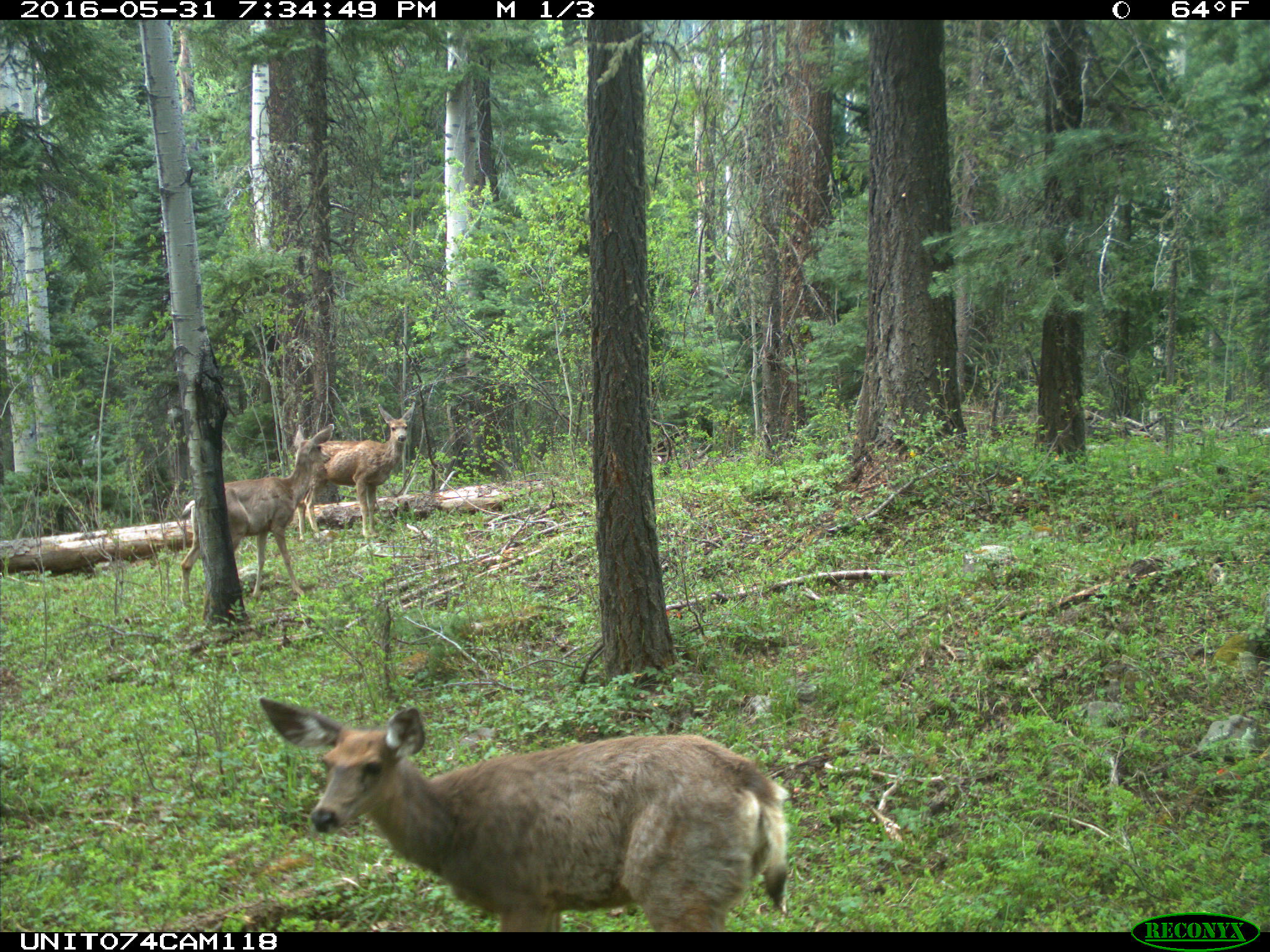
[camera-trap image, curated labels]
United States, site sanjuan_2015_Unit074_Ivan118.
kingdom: Animalia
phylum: Chordata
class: Mammalia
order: Artiodactyla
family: Cervidae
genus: Odocoileus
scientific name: Odocoileus hemionus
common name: mule deer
Odocoileus hemionus (mule deer).